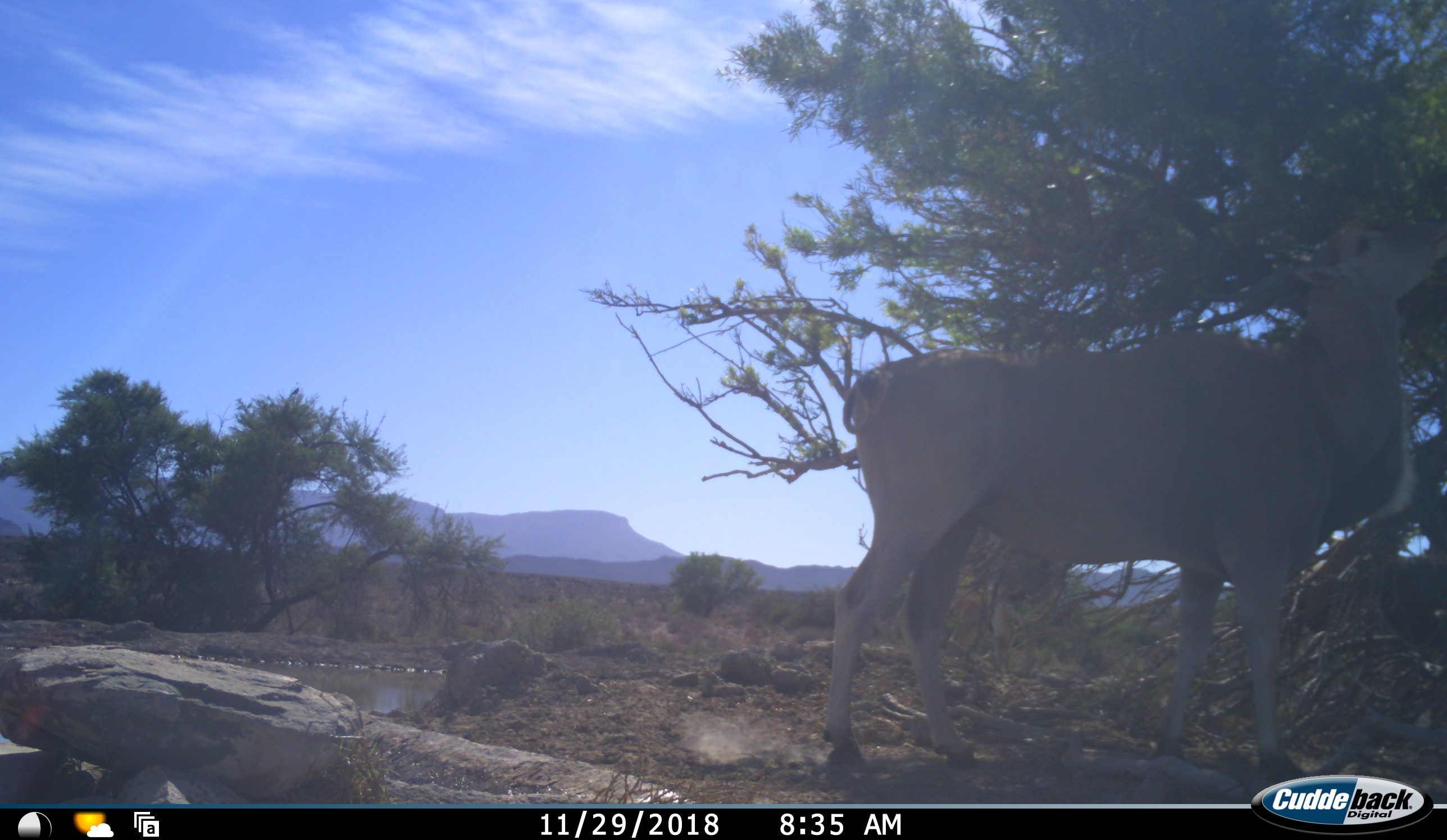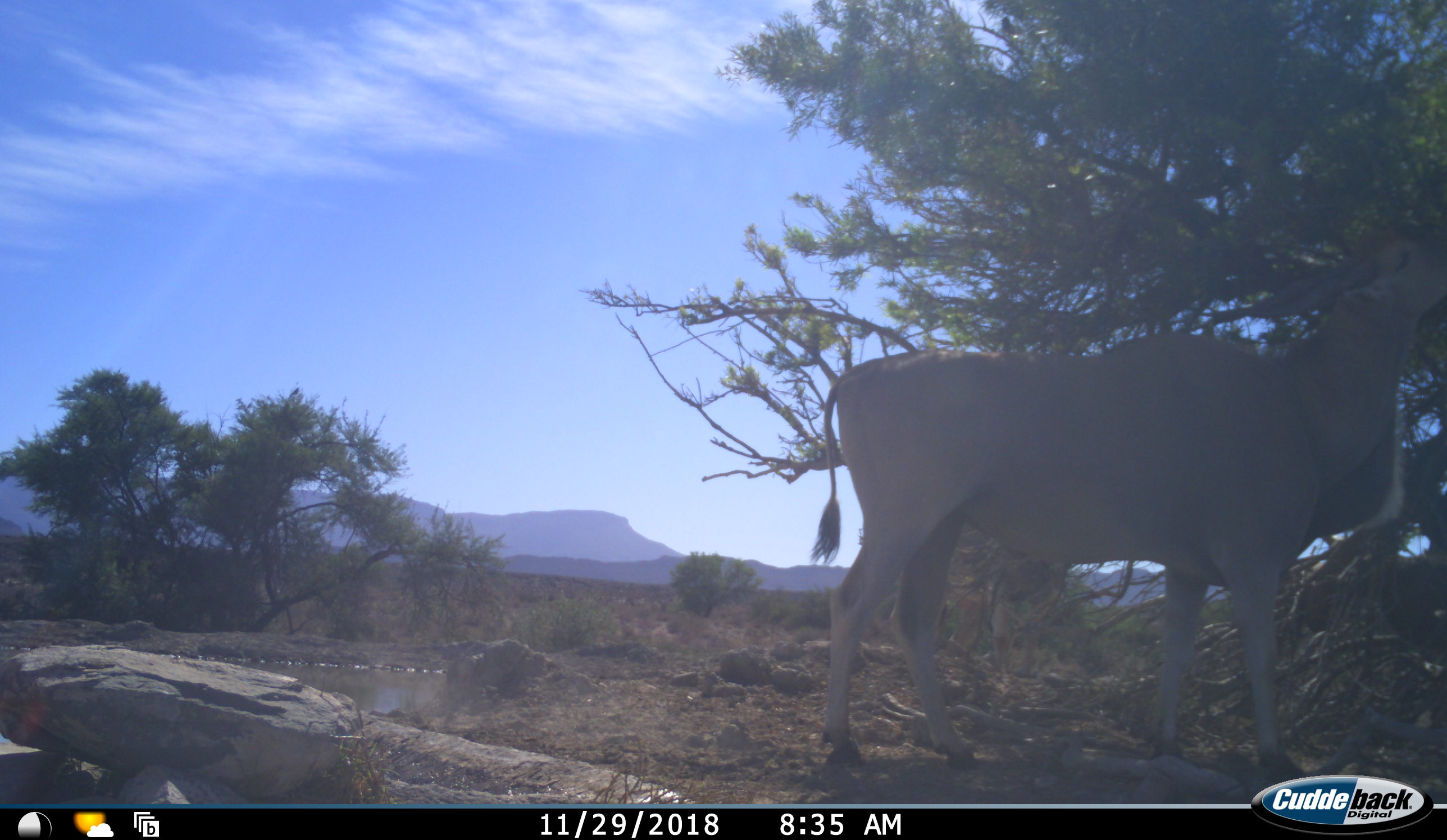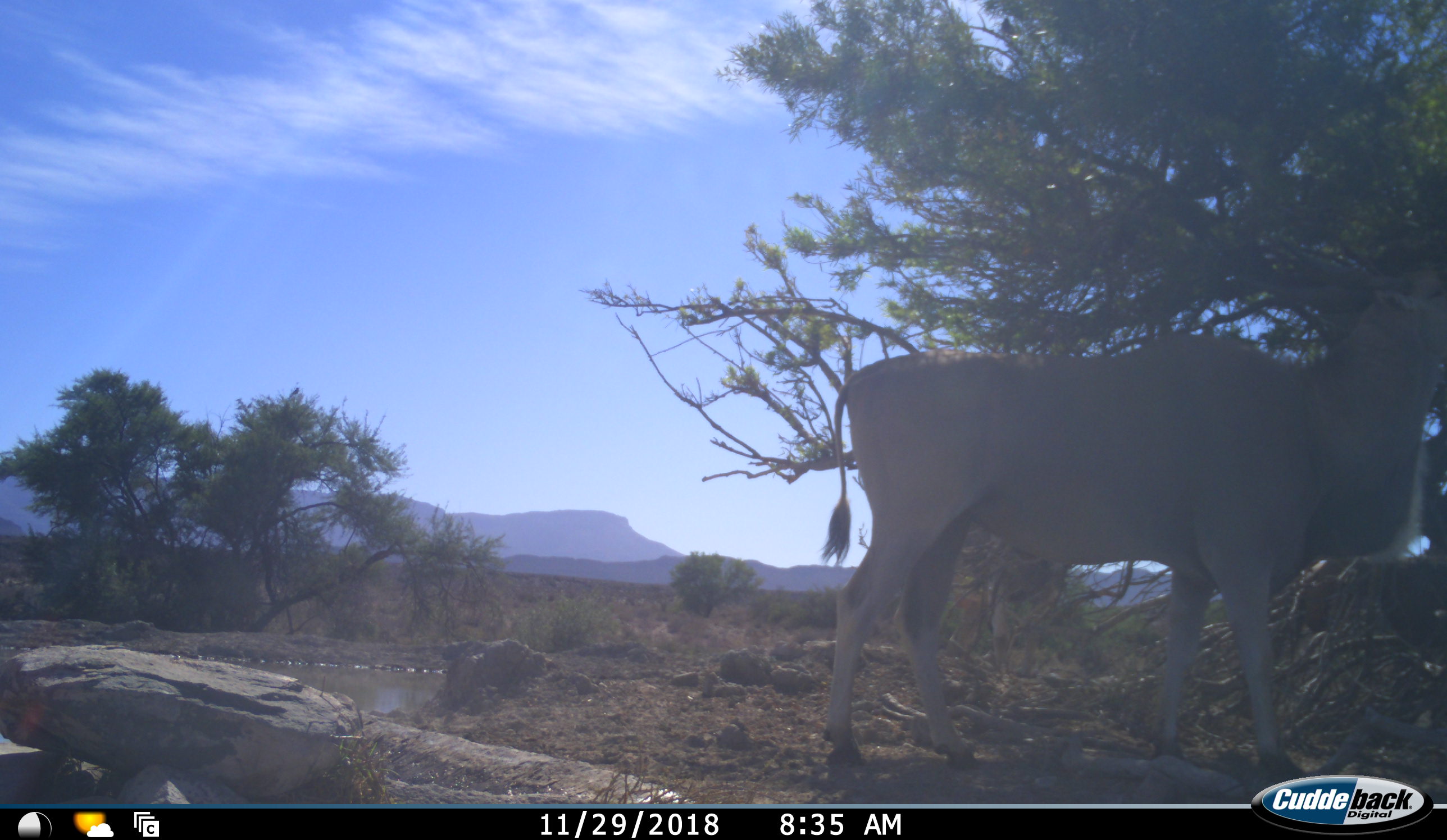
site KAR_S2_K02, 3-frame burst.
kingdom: Animalia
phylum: Chordata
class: Mammalia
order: Artiodactyla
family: Bovidae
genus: Tragelaphus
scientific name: Tragelaphus oryx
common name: eland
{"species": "eland (Tragelaphus oryx)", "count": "1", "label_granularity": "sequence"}